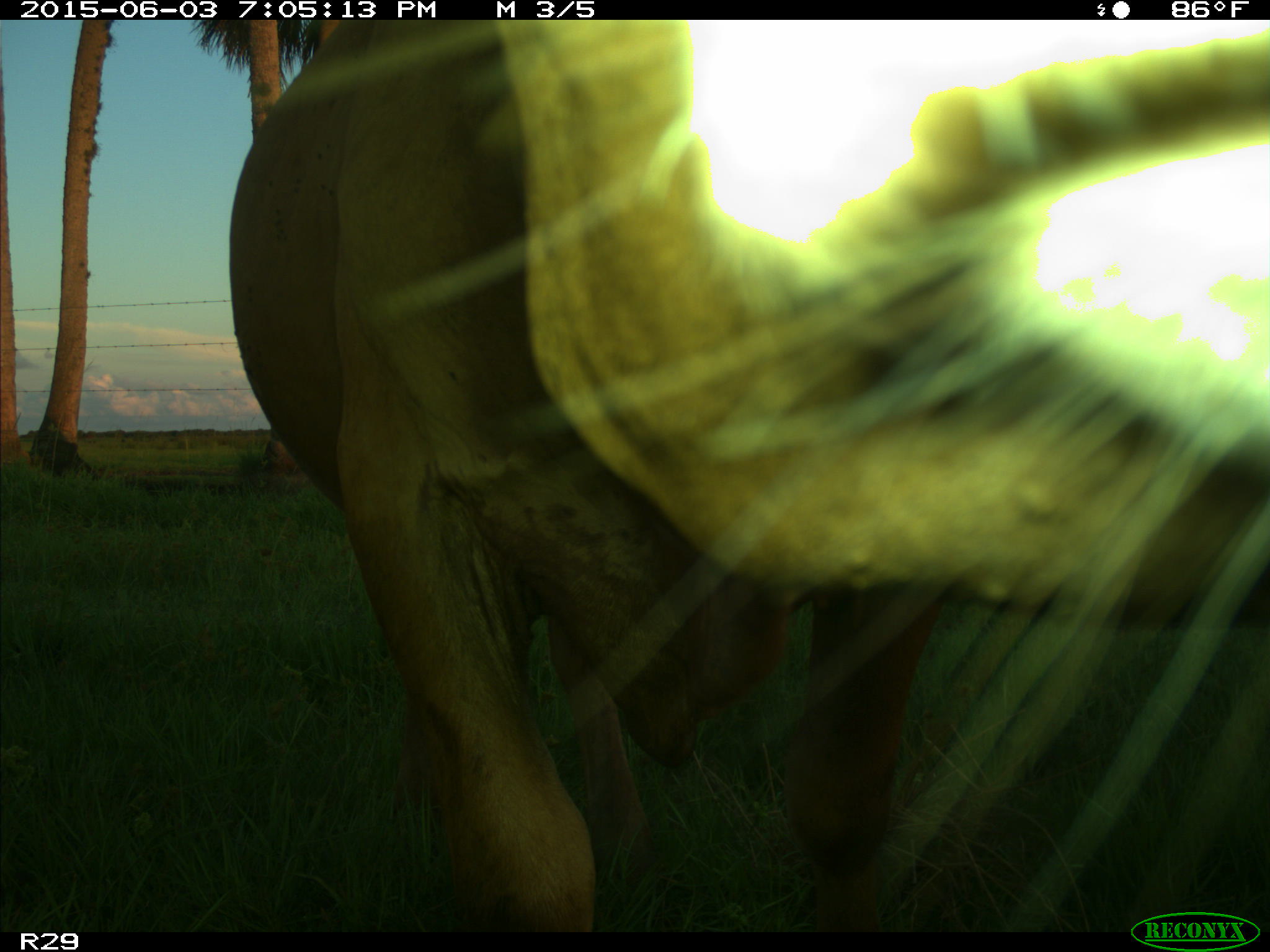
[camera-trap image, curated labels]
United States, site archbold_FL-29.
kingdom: Animalia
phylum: Chordata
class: Mammalia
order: Artiodactyla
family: Bovidae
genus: Bos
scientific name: Bos taurus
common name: domestic cow